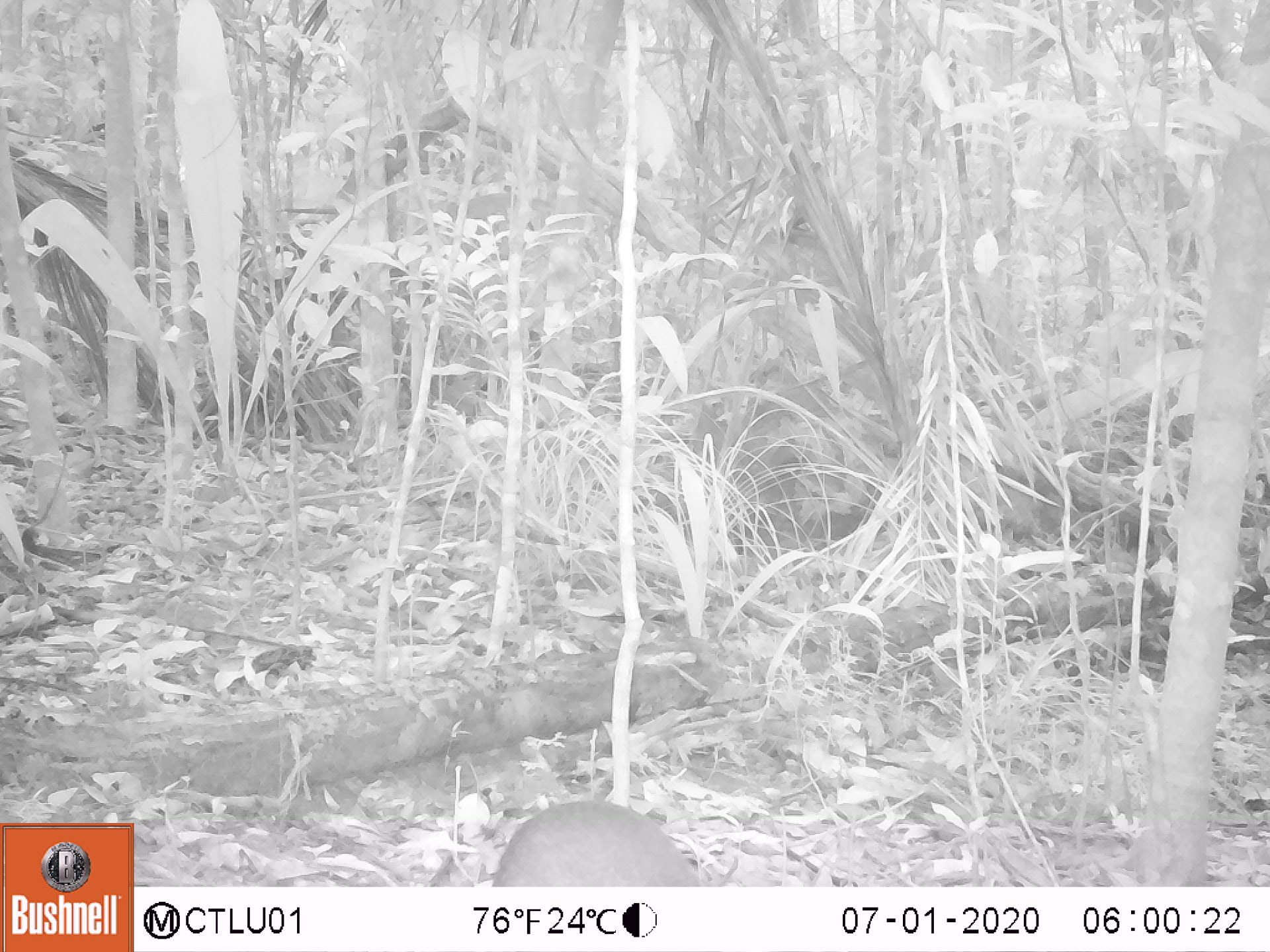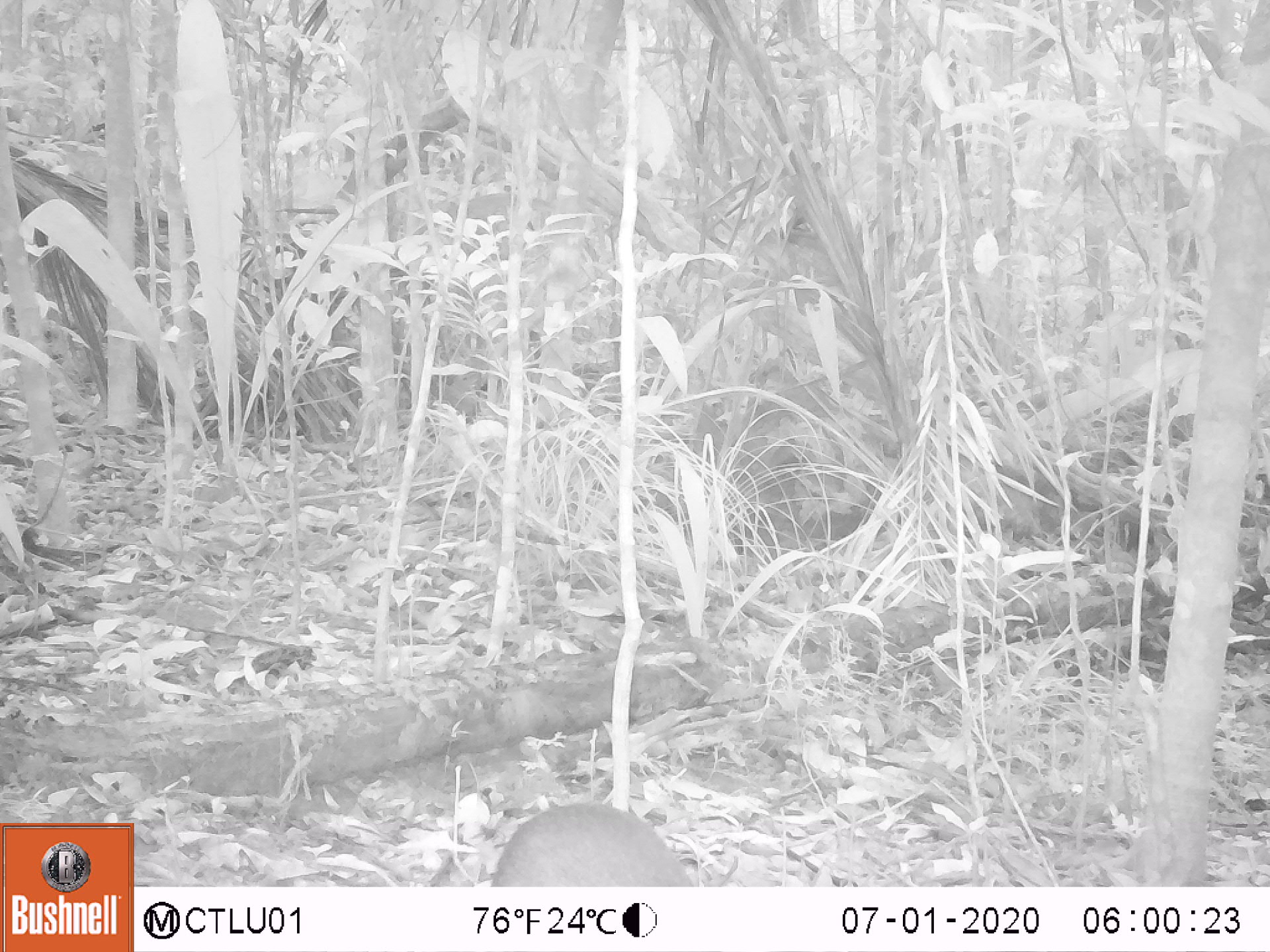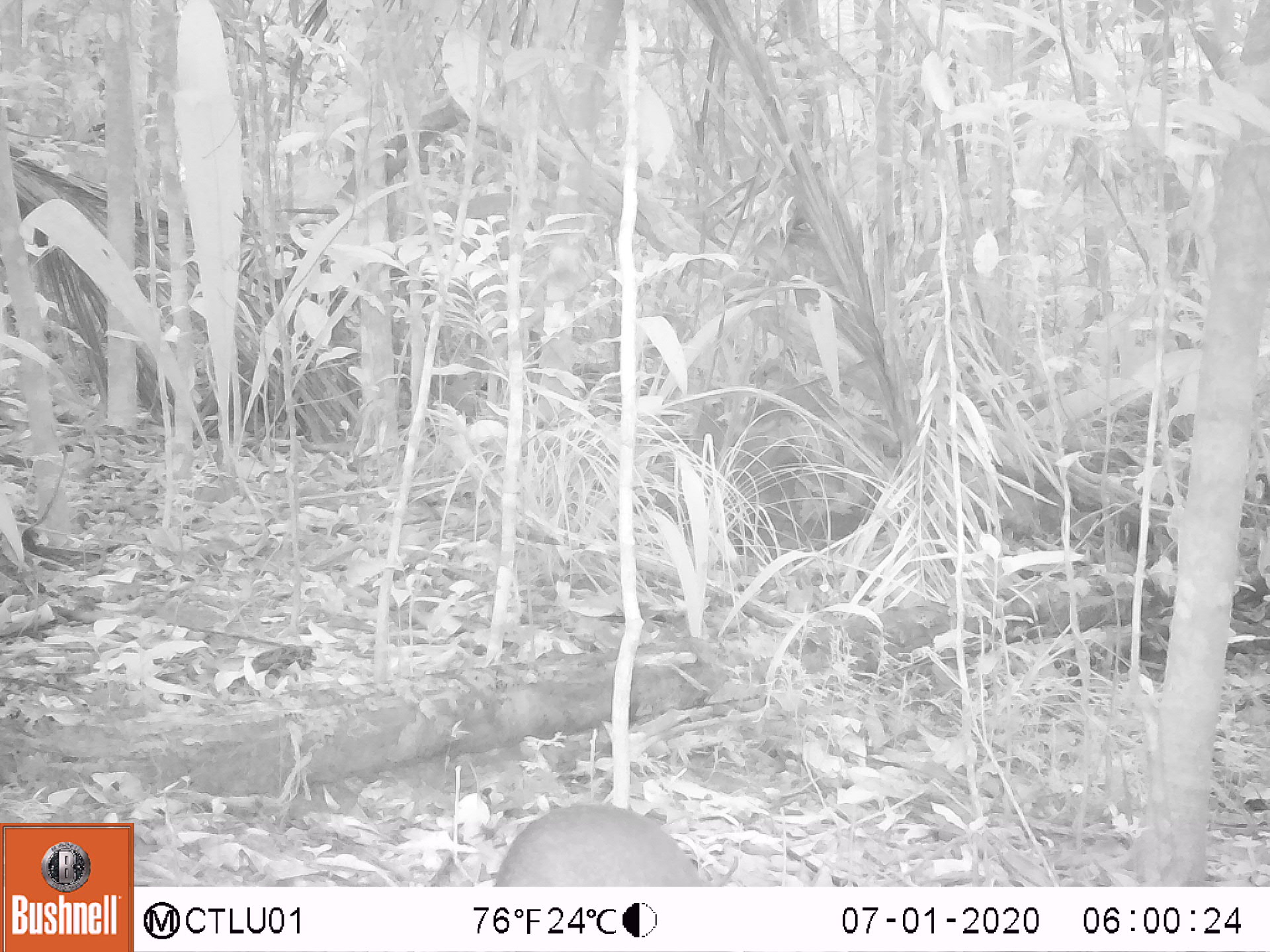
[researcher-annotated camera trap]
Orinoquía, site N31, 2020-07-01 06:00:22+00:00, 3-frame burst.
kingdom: Animalia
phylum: Chordata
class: Mammalia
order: Rodentia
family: Dasyproctidae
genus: Dasyprocta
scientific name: Dasyprocta fuliginosa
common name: black agouti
Black agouti (Dasyprocta fuliginosa).